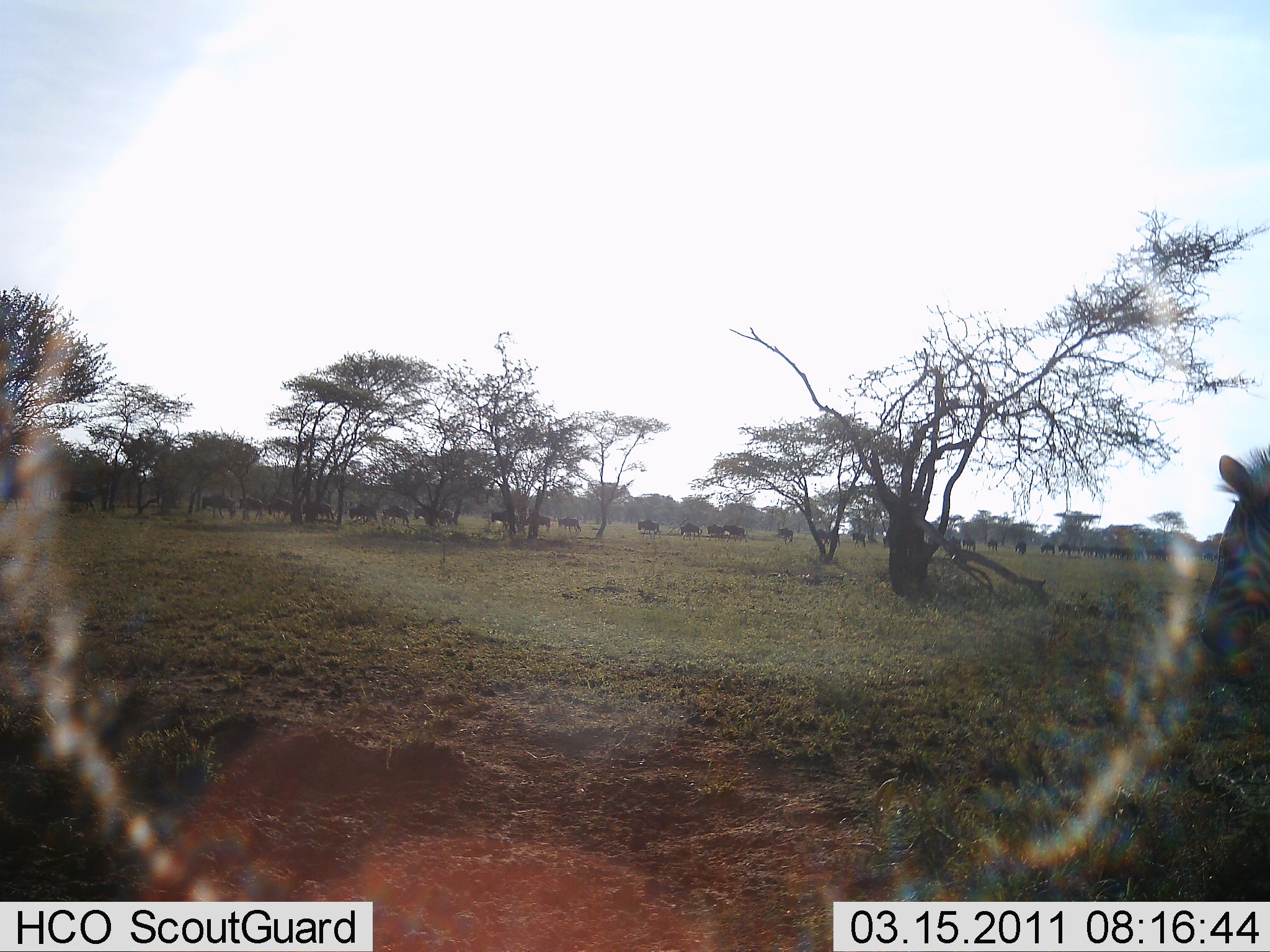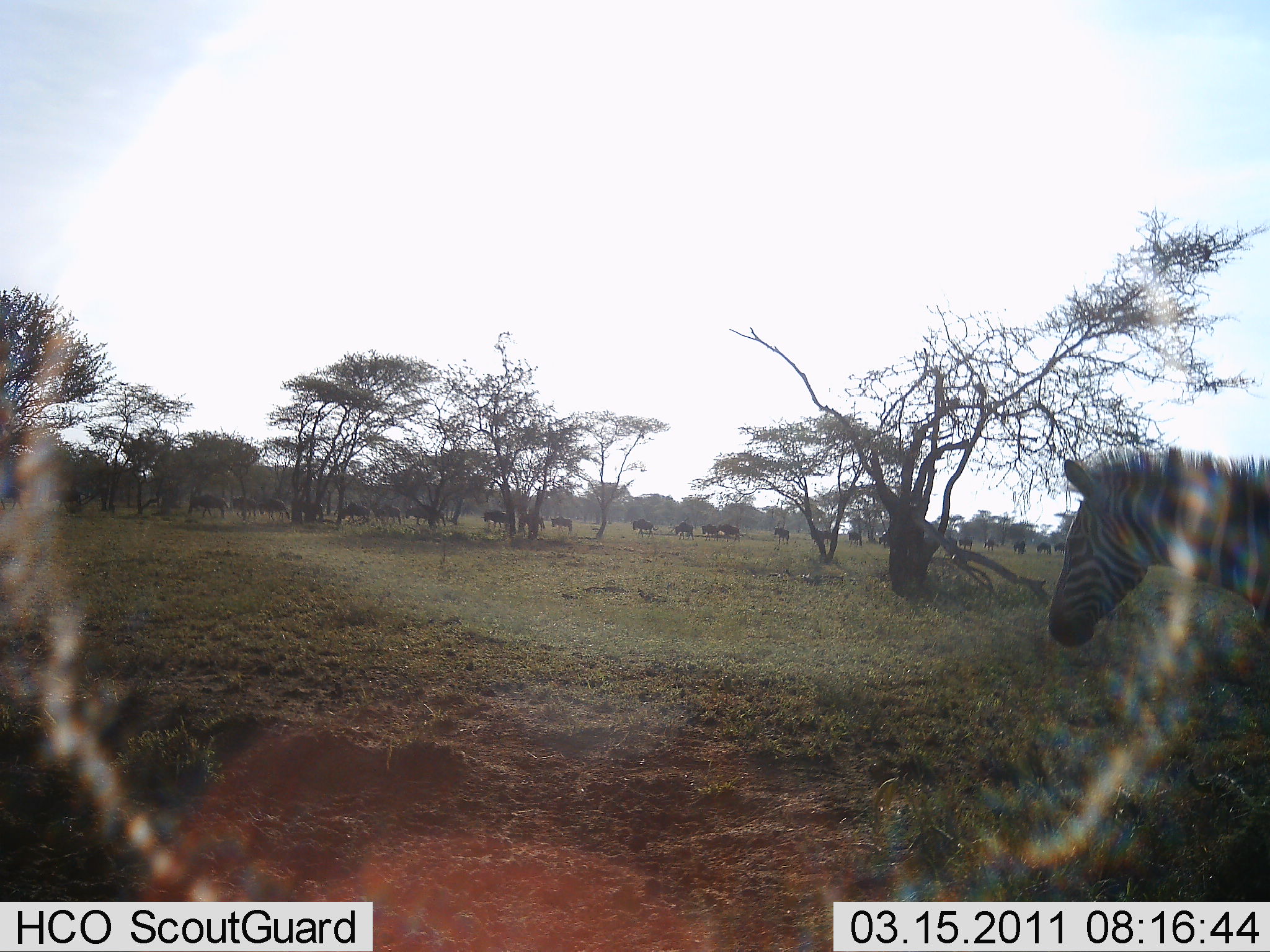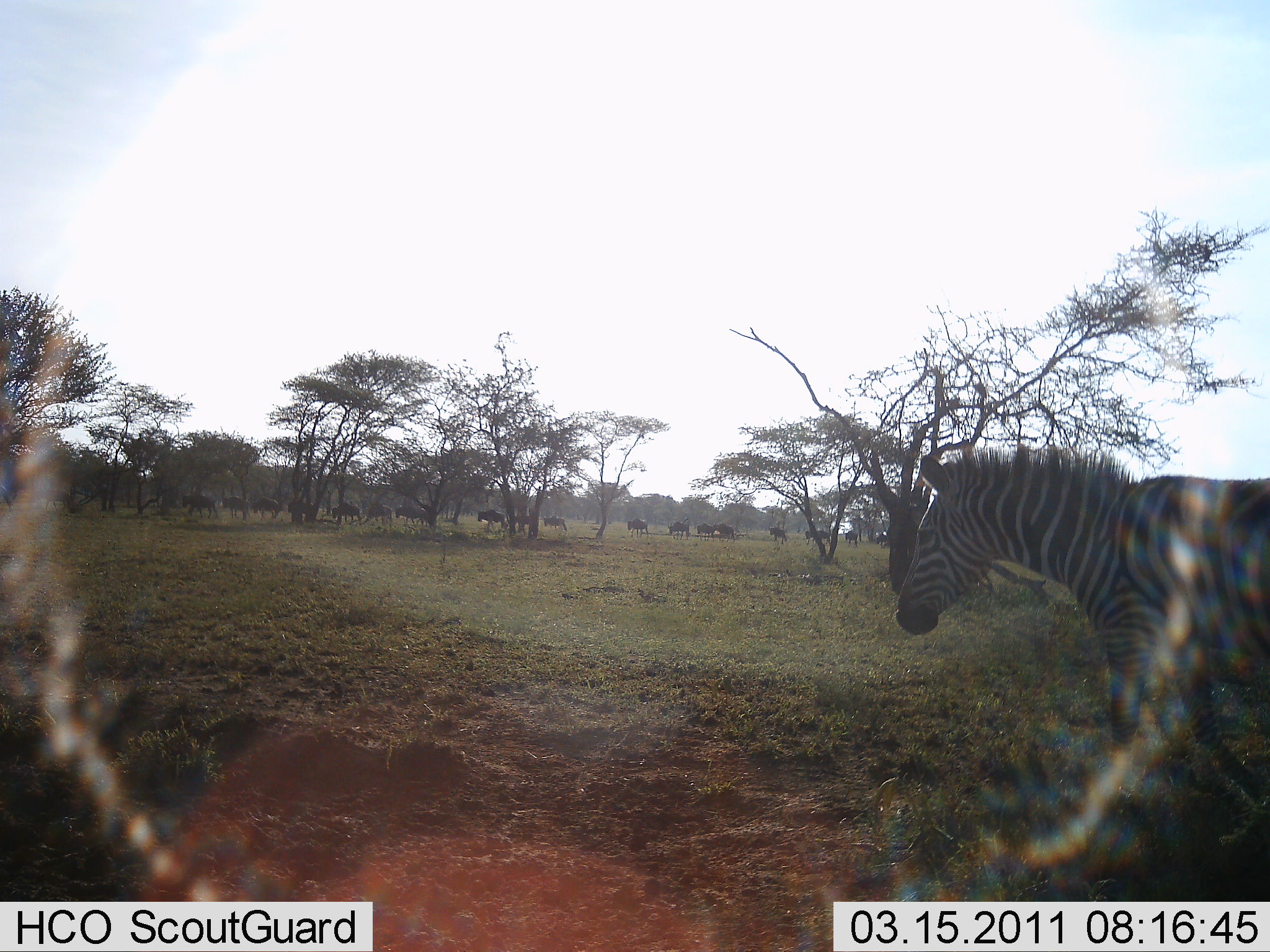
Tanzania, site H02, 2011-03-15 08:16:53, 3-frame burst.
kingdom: Animalia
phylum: Chordata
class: Mammalia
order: Artiodactyla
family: Bovidae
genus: Connochaetes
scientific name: Connochaetes taurinus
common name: blue wildebeest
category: wildebeest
Wildebeest (blue wildebeest) (Connochaetes taurinus), count 11-50. Behavior (volunteer vote fractions): standing 8%, resting 0%, moving 75%, interacting 0%. Young present (vote fraction): 0%. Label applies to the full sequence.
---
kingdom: Animalia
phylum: Chordata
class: Mammalia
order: Perissodactyla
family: Equidae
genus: Equus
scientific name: Equus quagga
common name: plains zebra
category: zebra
Zebra (plains zebra) (Equus quagga), count 1. Behavior (volunteer vote fractions): standing 6%, resting 0%, moving 100%, interacting 0%. Young present (vote fraction): 0%. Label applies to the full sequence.